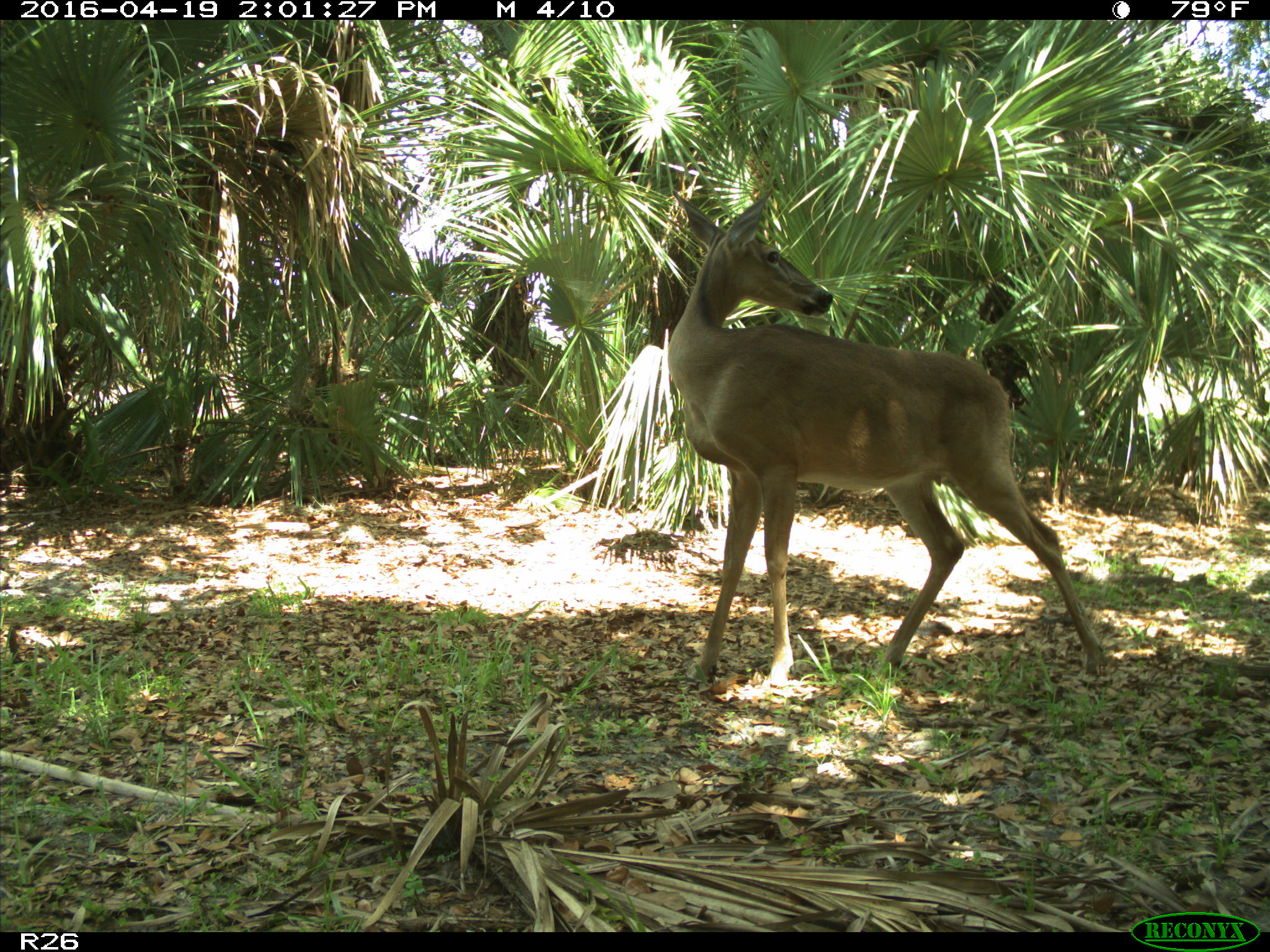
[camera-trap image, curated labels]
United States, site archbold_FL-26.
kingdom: Animalia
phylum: Chordata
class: Mammalia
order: Artiodactyla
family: Cervidae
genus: Odocoileus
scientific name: Odocoileus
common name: deer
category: unidentified deer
Unidentified deer (deer) (Odocoileus).